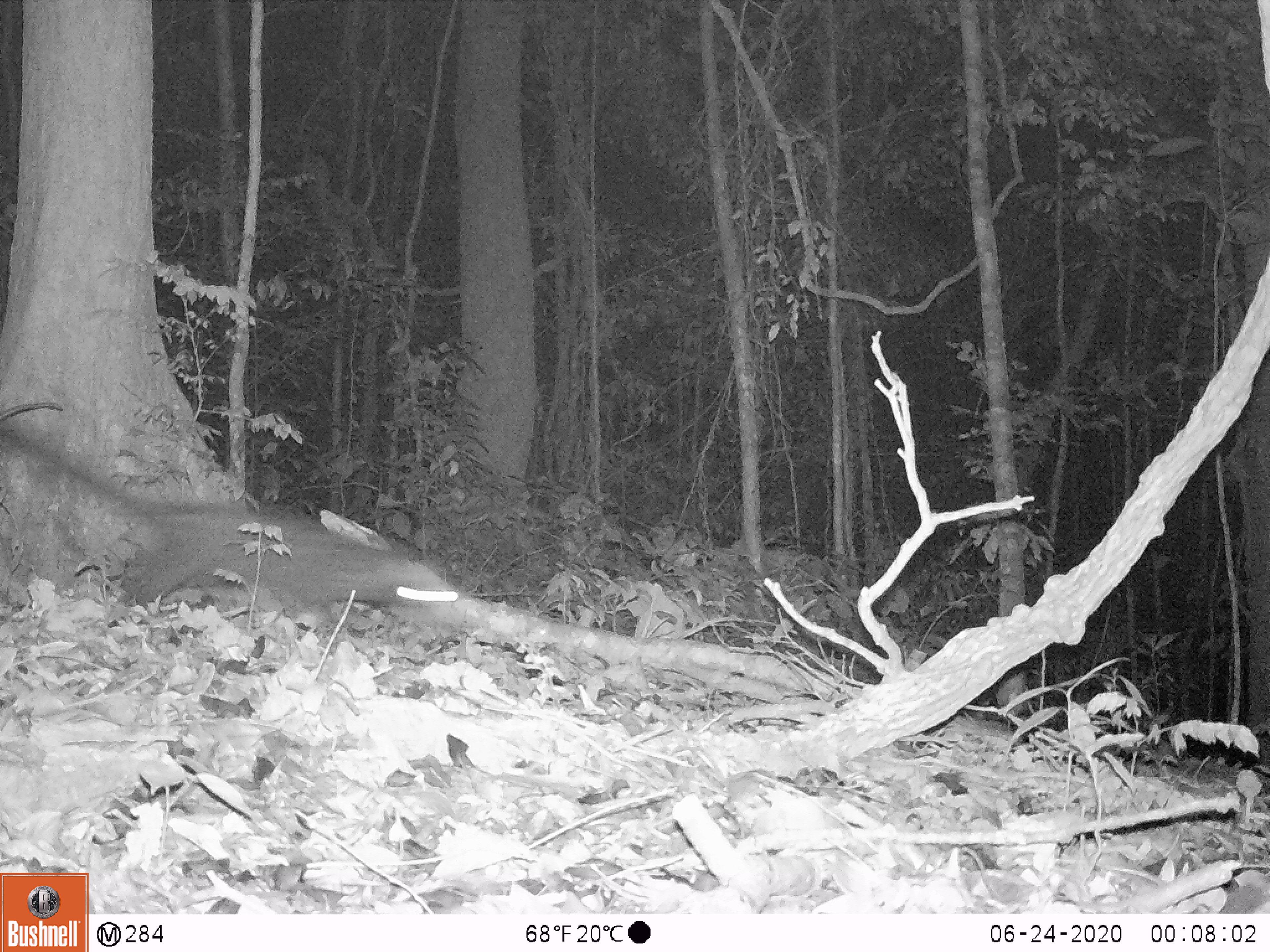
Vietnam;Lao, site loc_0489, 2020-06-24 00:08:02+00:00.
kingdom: Animalia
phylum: Chordata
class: Mammalia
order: Carnivora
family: Viverridae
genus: Paradoxurus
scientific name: Paradoxurus hermaphroditus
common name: common palm civet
Common palm civet (Paradoxurus hermaphroditus). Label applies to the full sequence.